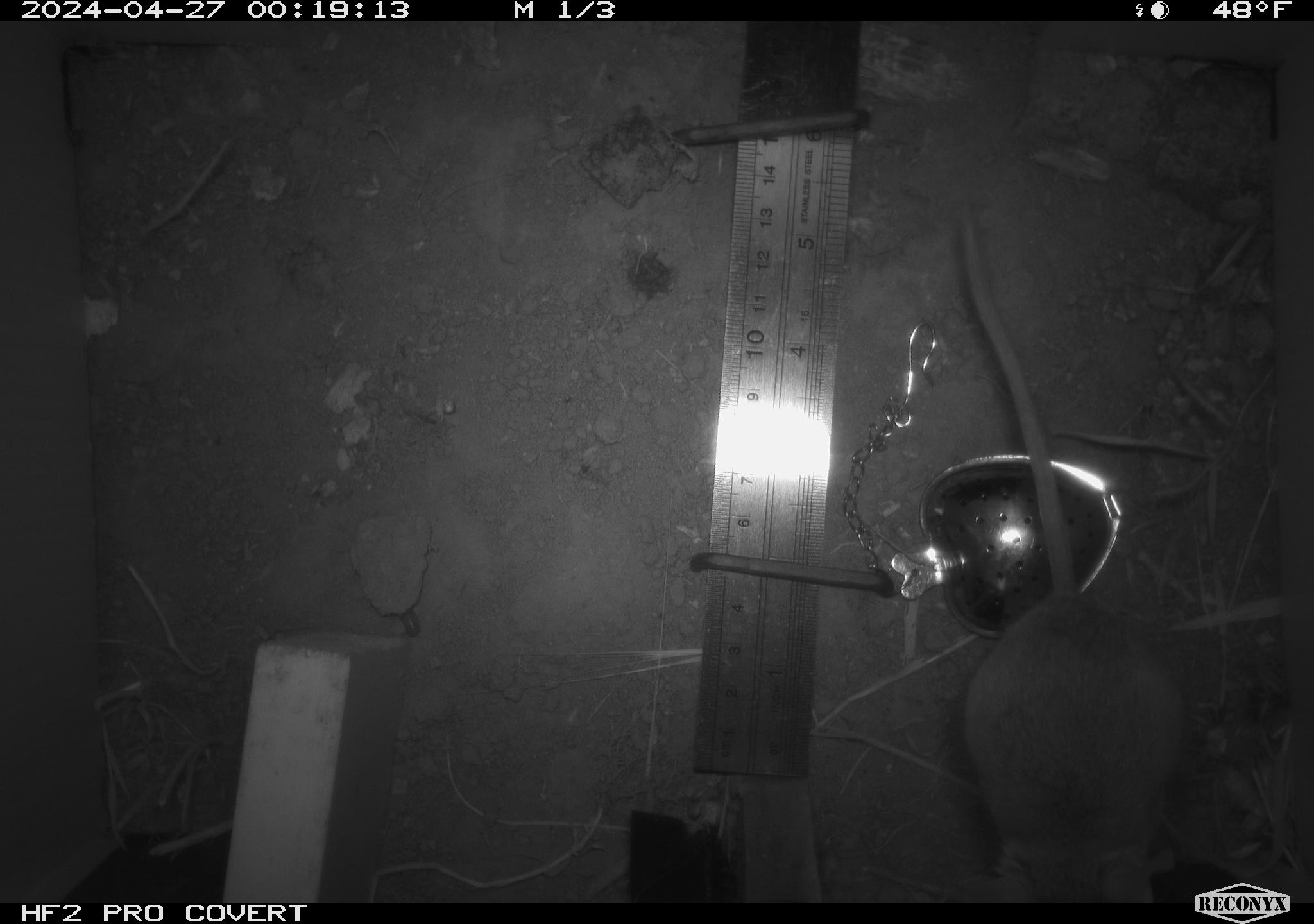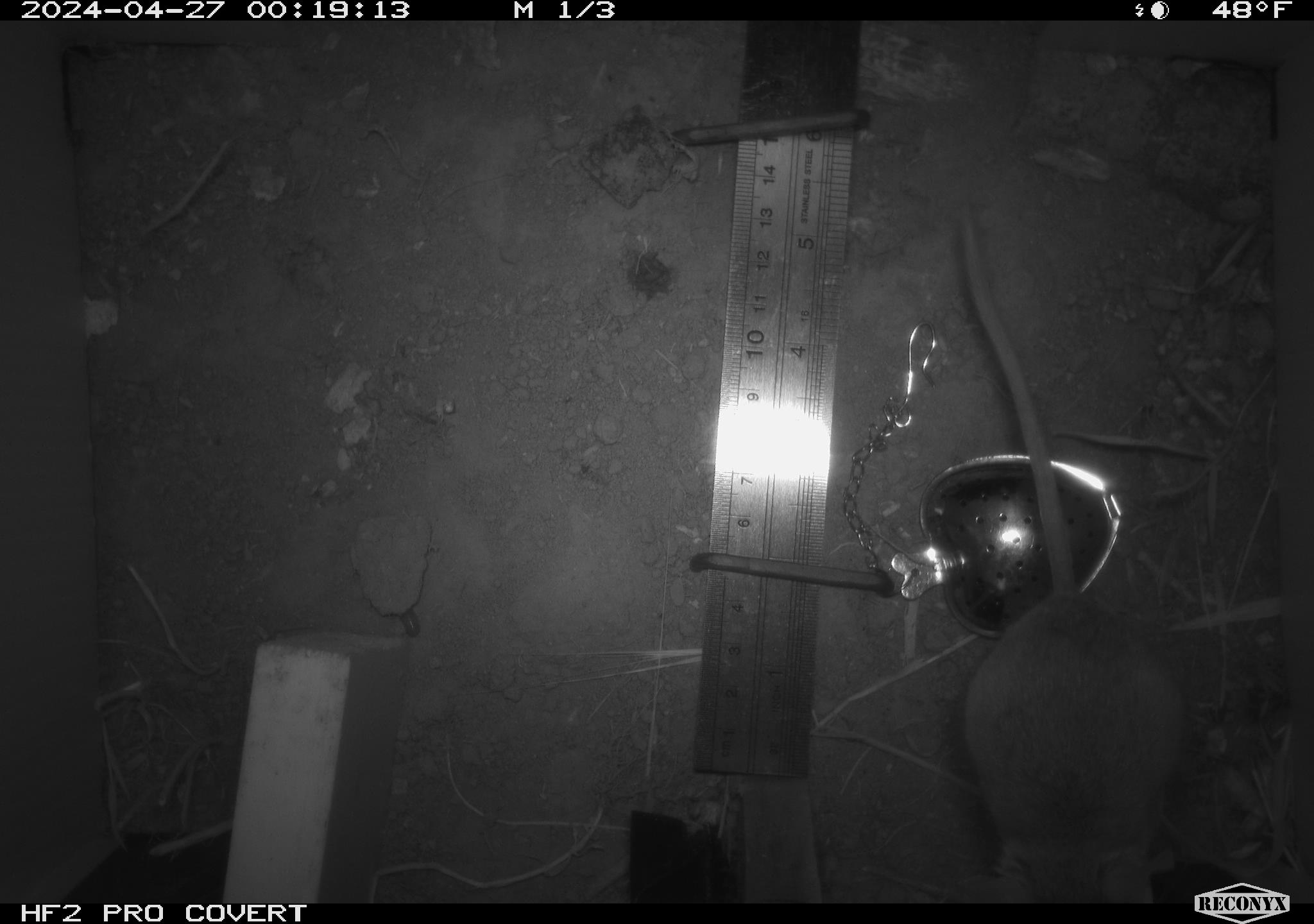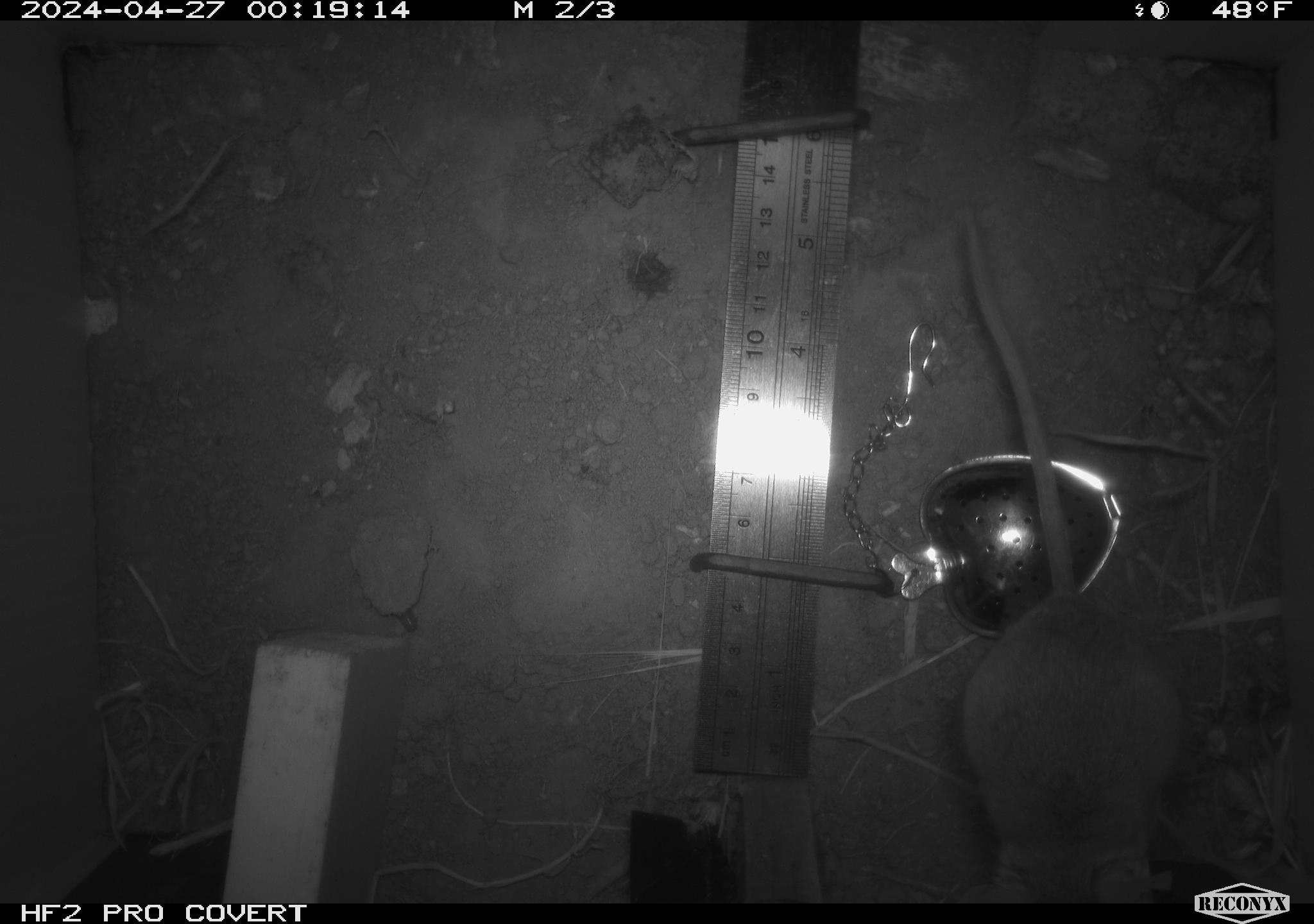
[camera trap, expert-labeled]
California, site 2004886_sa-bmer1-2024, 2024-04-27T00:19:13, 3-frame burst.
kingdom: Animalia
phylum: Chordata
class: Mammalia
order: Rodentia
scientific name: Rodentia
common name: mouse species